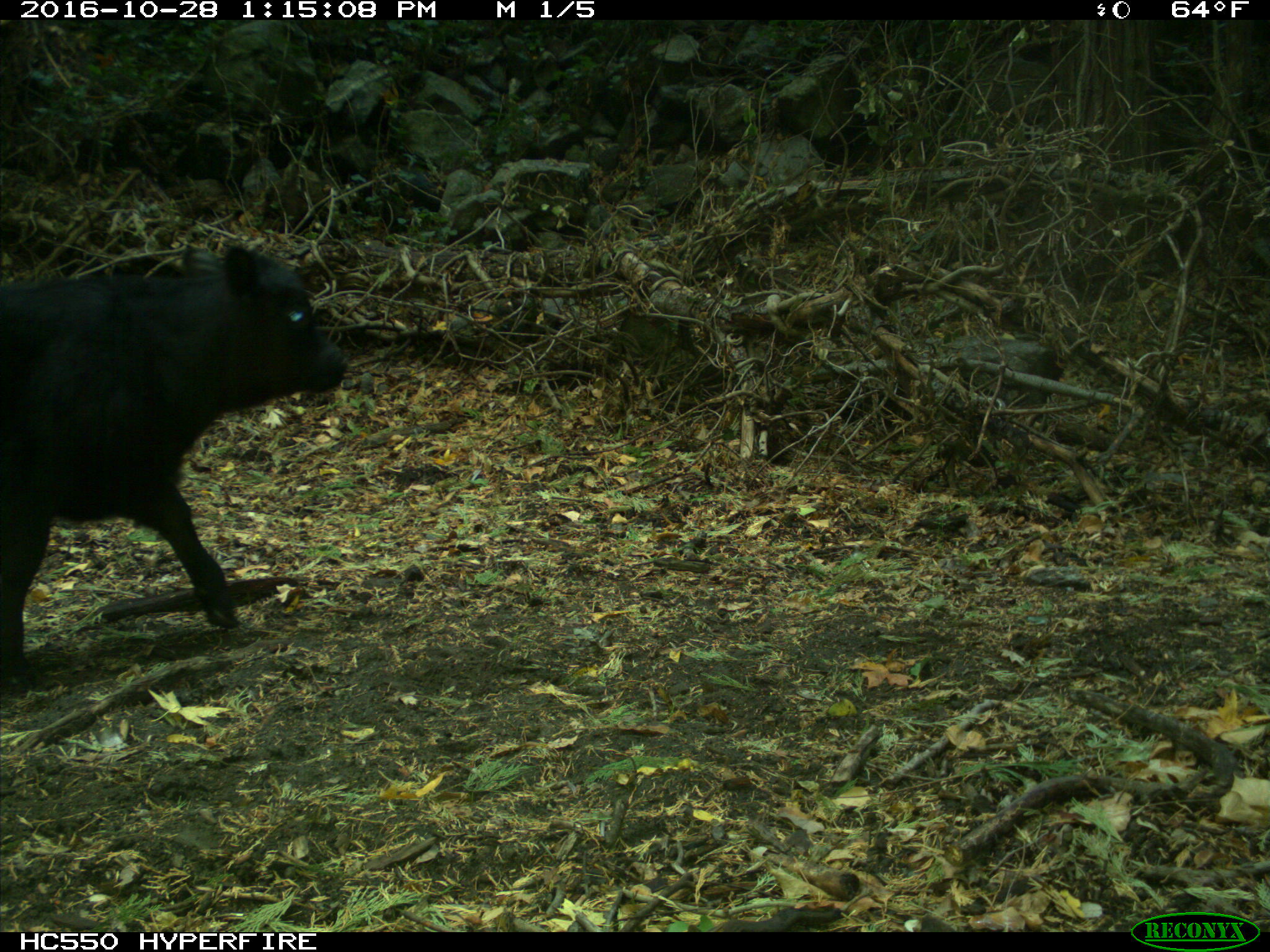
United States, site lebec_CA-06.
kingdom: Animalia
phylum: Chordata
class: Mammalia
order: Artiodactyla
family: Bovidae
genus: Bos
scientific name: Bos taurus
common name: domestic cow